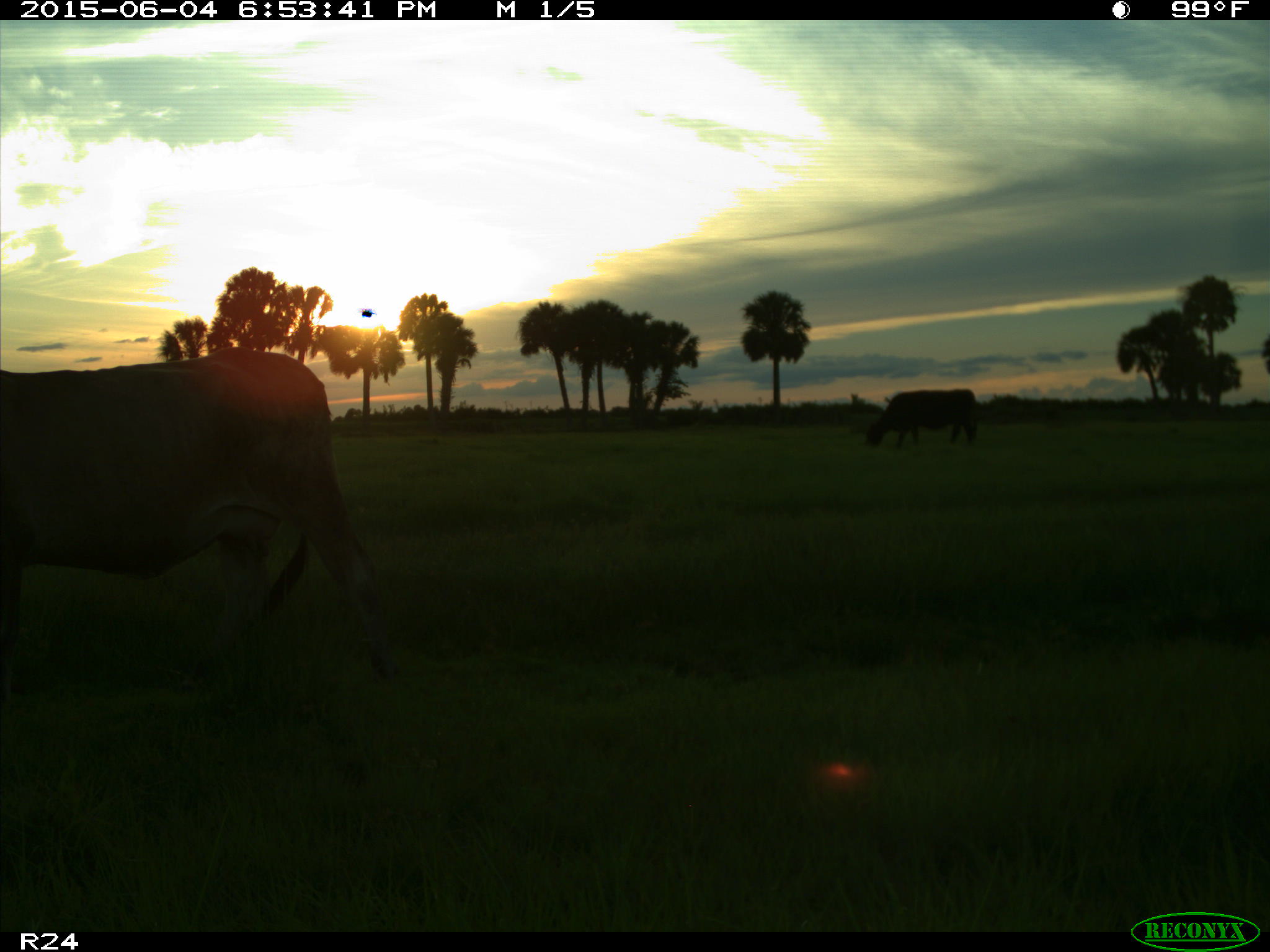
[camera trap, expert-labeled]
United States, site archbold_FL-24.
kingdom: Animalia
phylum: Chordata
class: Mammalia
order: Artiodactyla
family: Bovidae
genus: Bos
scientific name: Bos taurus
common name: domestic cow